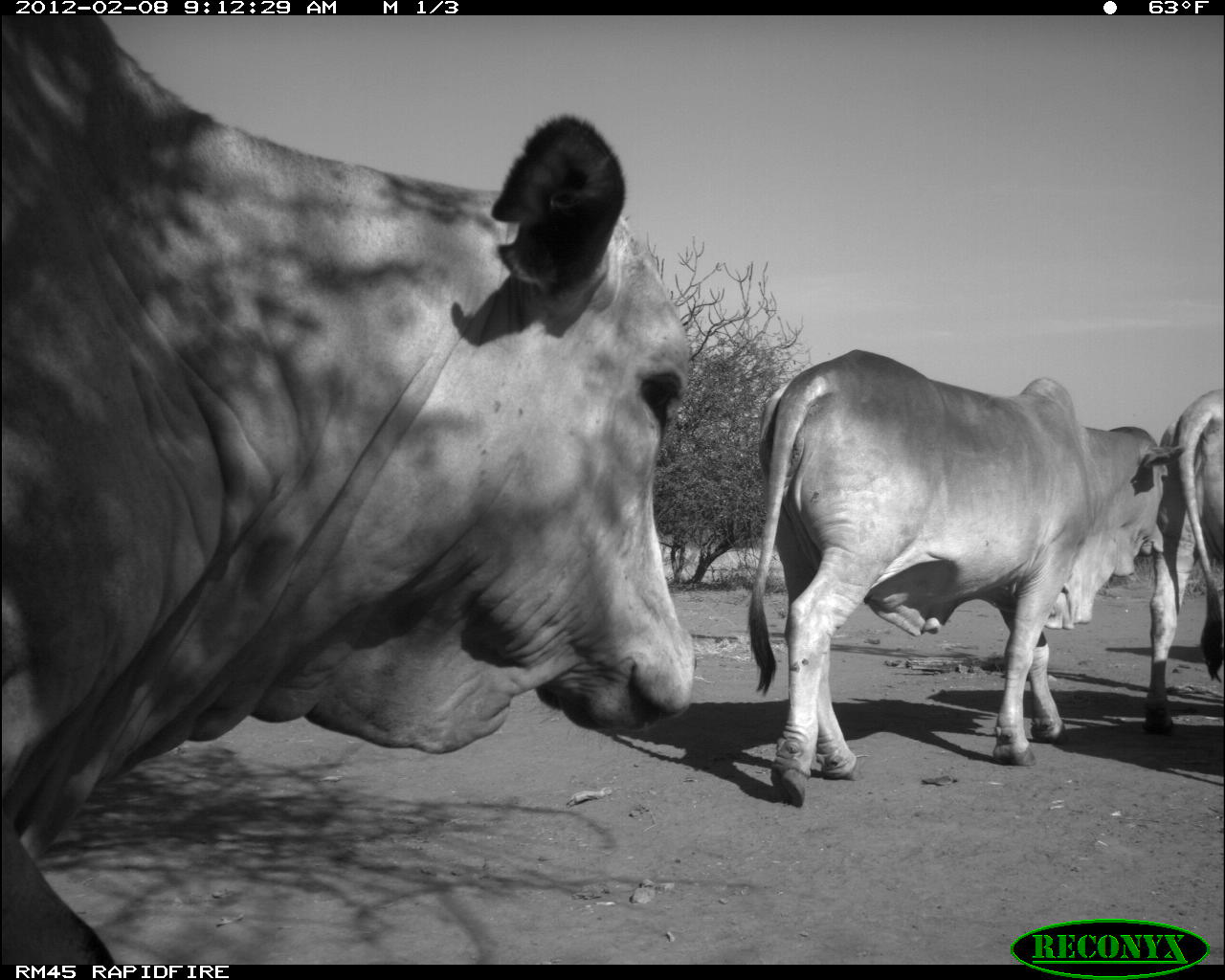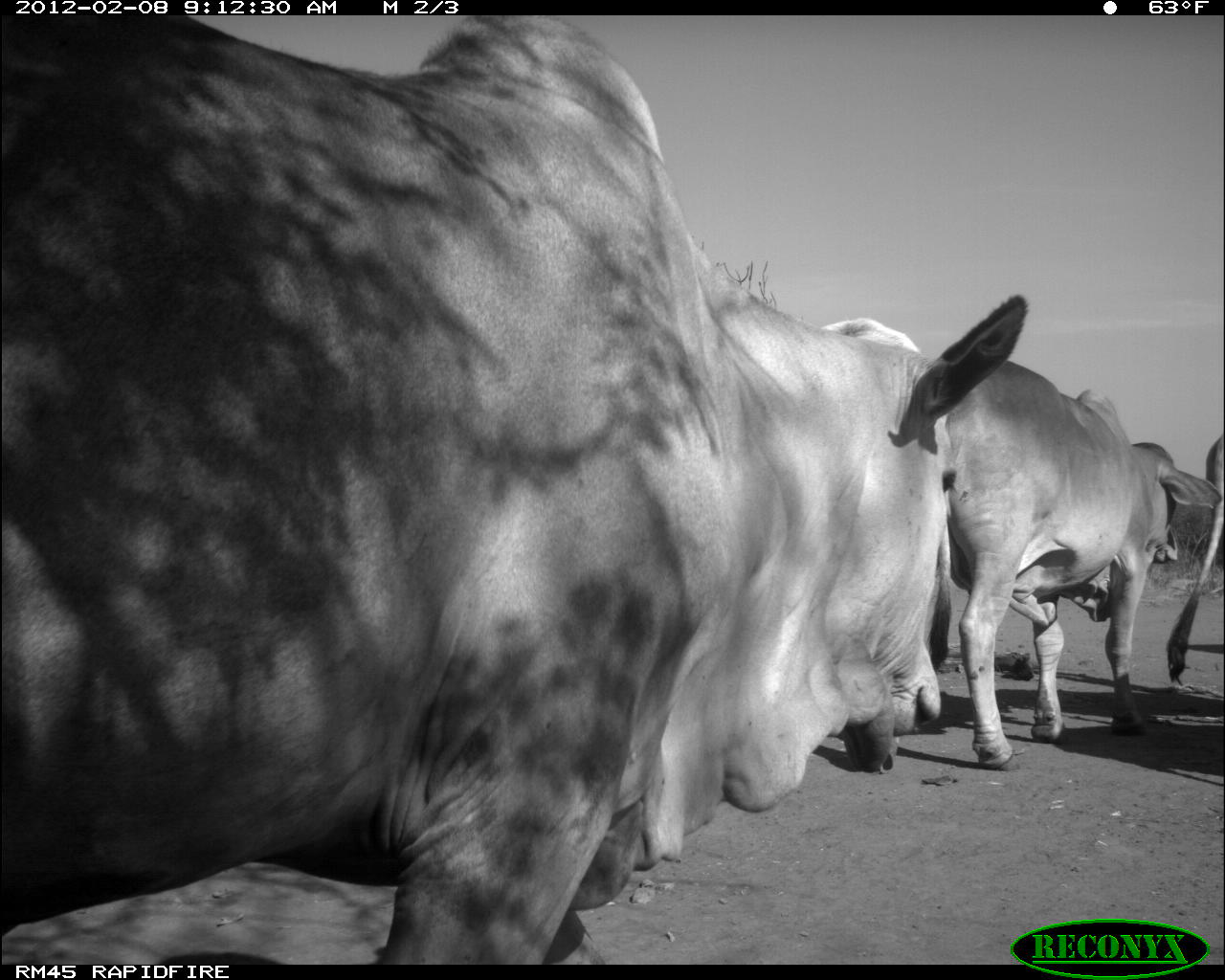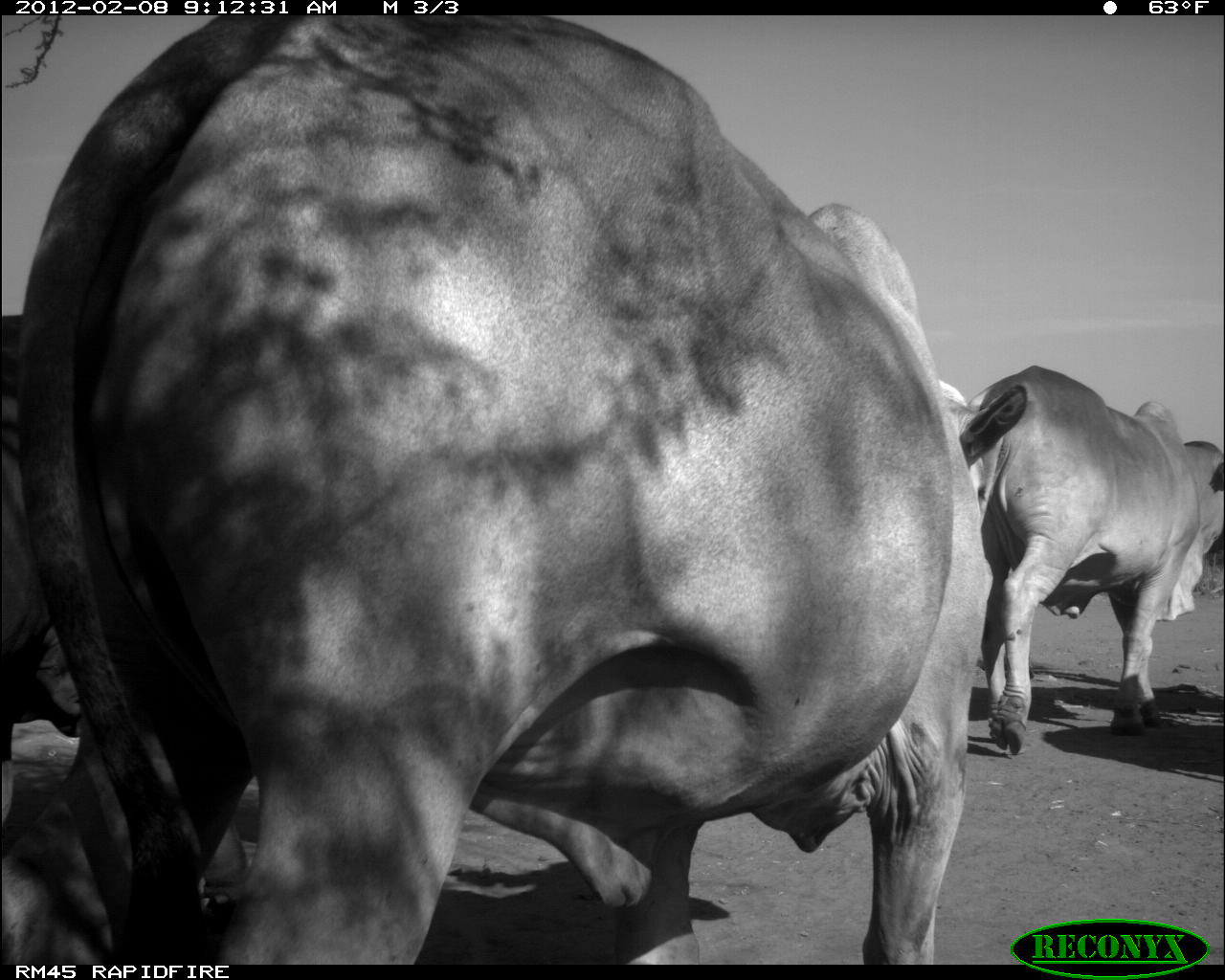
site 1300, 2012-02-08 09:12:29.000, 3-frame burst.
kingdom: Animalia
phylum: Chordata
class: Mammalia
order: Artiodactyla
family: Bovidae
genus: Bos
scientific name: Bos taurus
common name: domestic cattle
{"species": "Bos taurus (domestic cattle)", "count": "3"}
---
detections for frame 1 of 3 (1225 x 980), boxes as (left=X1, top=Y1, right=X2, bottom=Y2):
bos taurus: (left=0, top=14, right=697, bottom=963); (left=742, top=346, right=1187, bottom=808); (left=1140, top=386, right=1225, bottom=737)